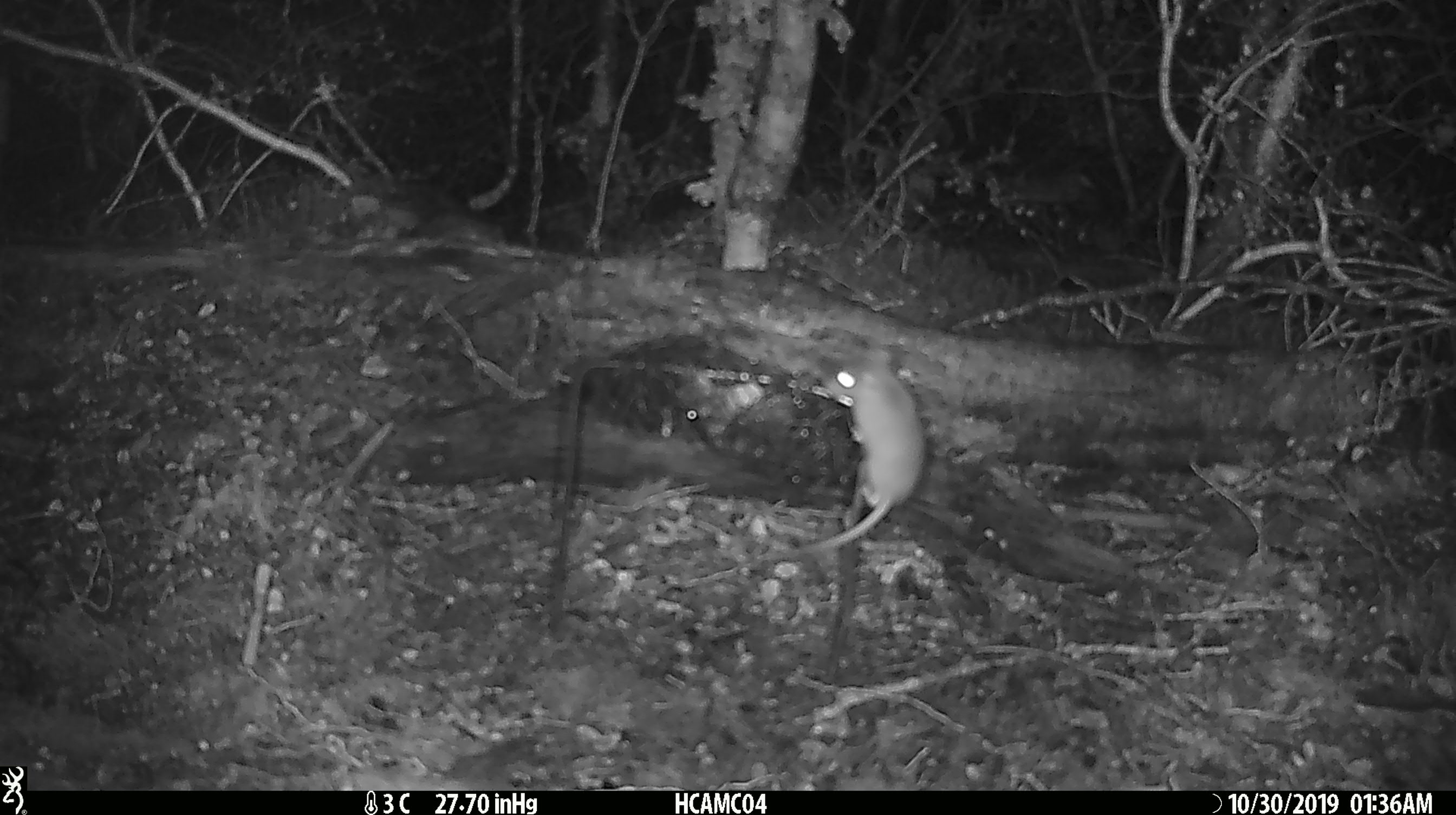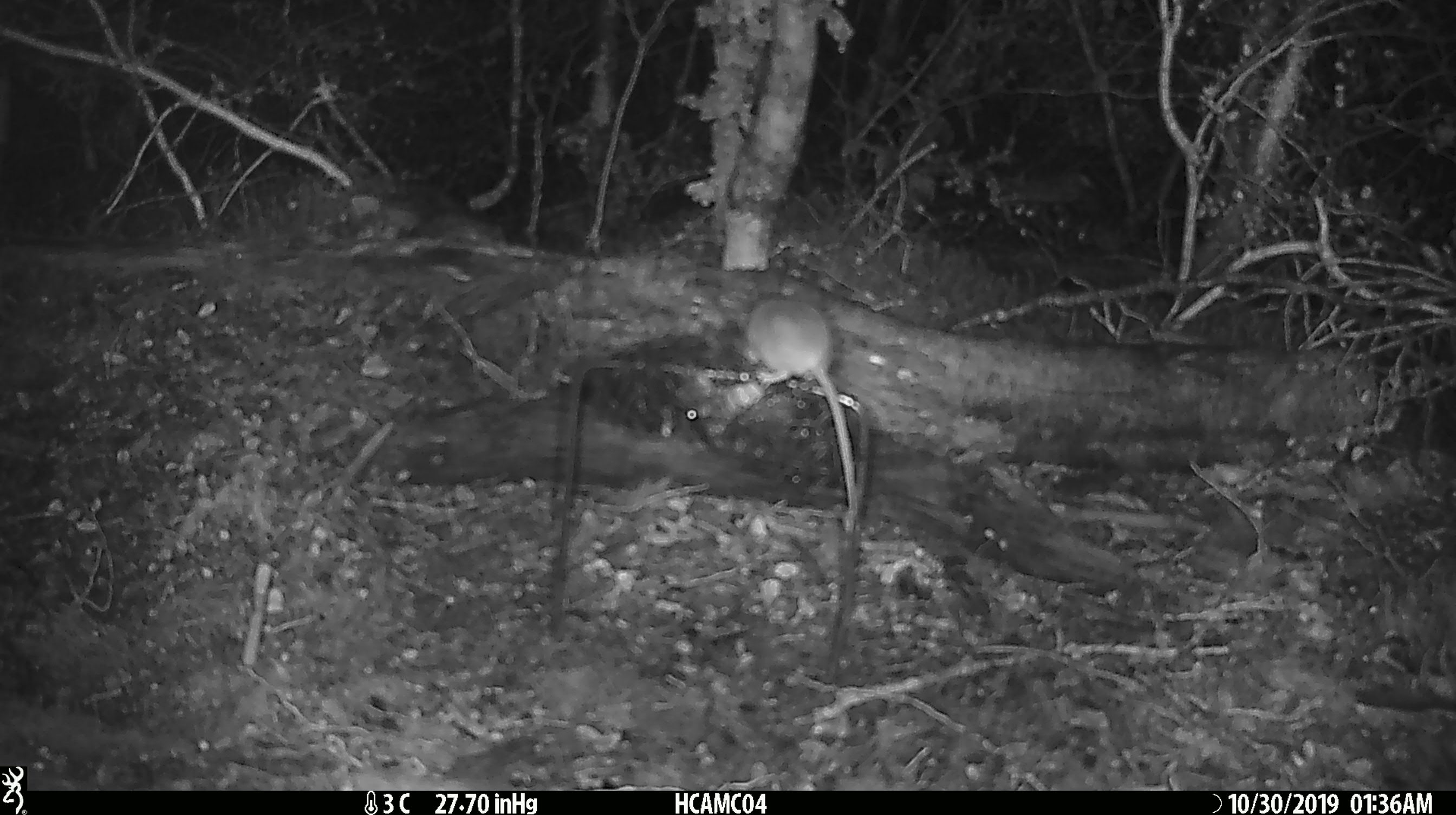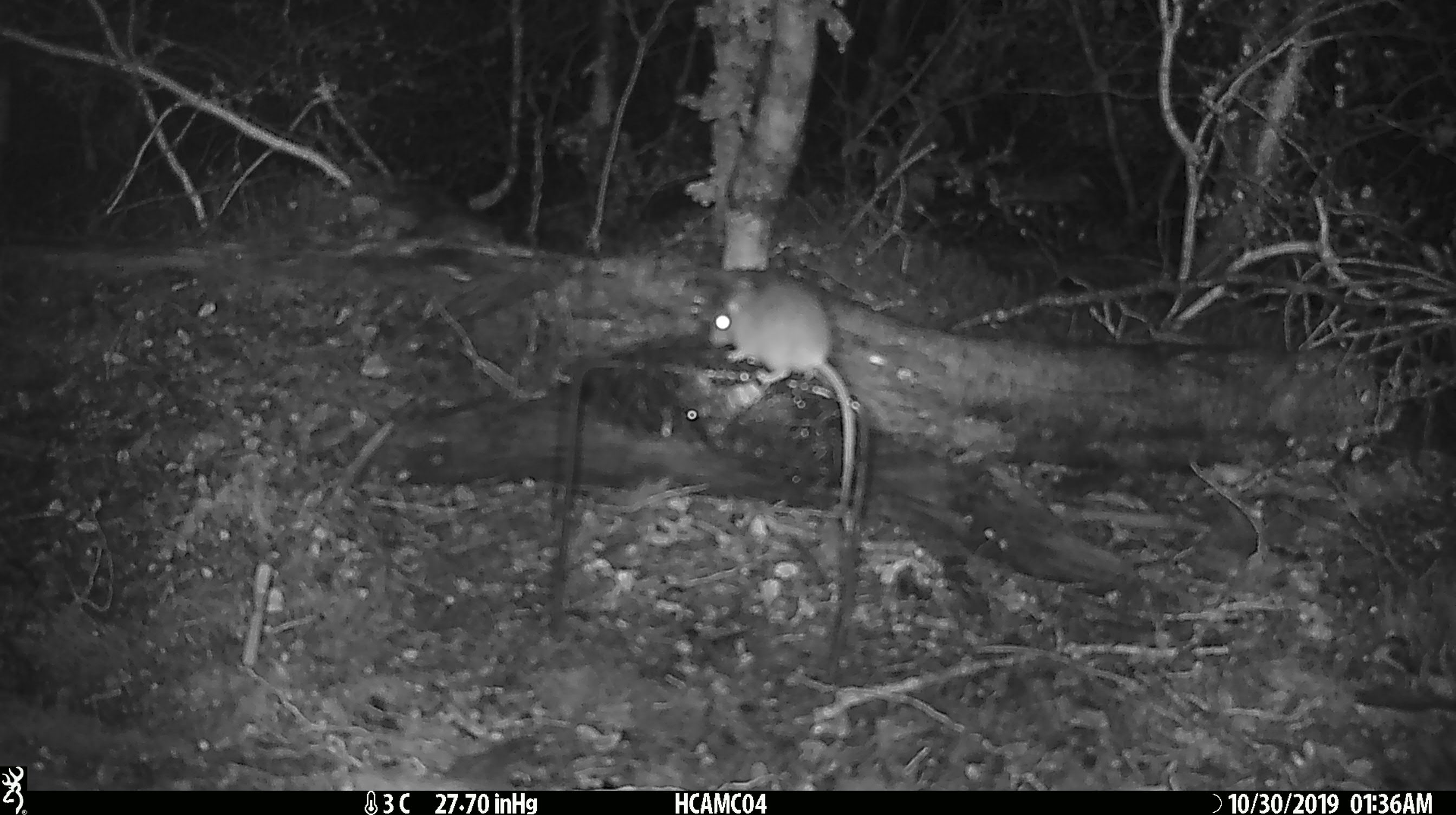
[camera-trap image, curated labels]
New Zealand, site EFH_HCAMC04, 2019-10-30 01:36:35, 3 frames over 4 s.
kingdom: Animalia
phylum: Chordata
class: Mammalia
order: Rodentia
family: Muridae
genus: Mus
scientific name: Mus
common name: mouse